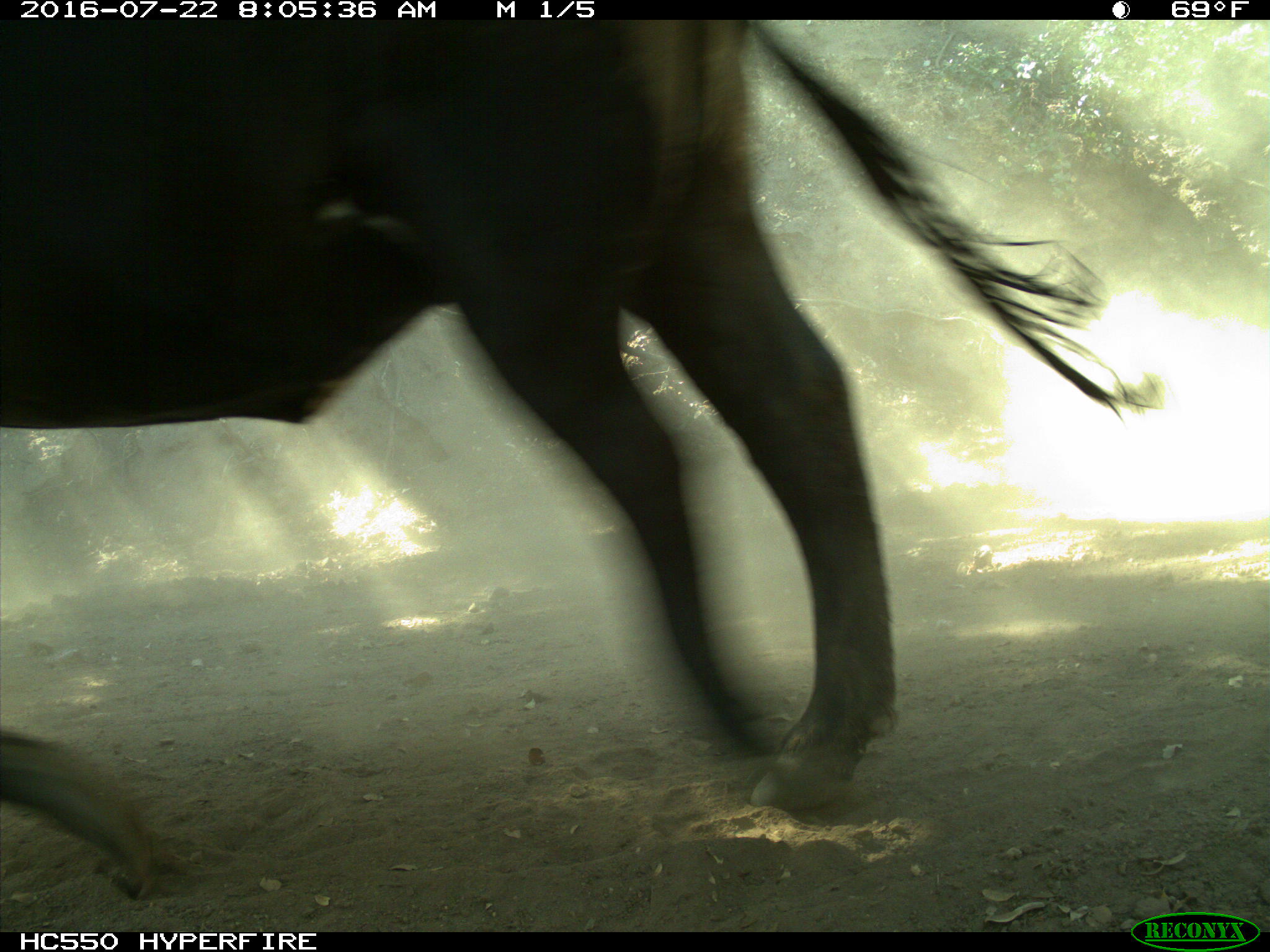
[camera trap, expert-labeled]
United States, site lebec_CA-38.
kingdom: Animalia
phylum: Chordata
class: Mammalia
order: Artiodactyla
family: Bovidae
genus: Bos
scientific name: Bos taurus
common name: domestic cow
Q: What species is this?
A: Bos taurus (domestic cow).